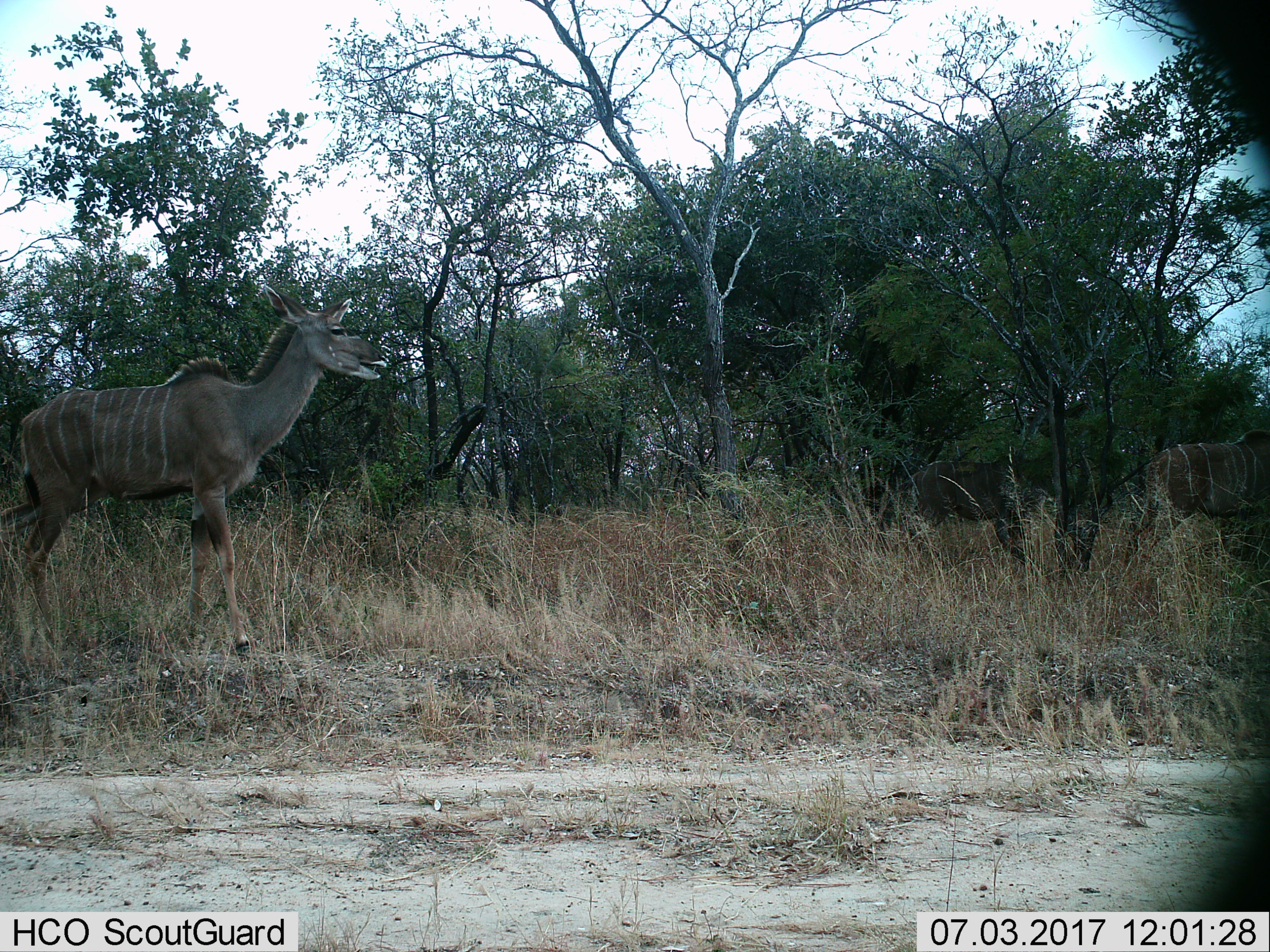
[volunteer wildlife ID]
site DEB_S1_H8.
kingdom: Animalia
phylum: Chordata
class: Mammalia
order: Artiodactyla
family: Bovidae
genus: Tragelaphus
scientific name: Tragelaphus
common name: kudu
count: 2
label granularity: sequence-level